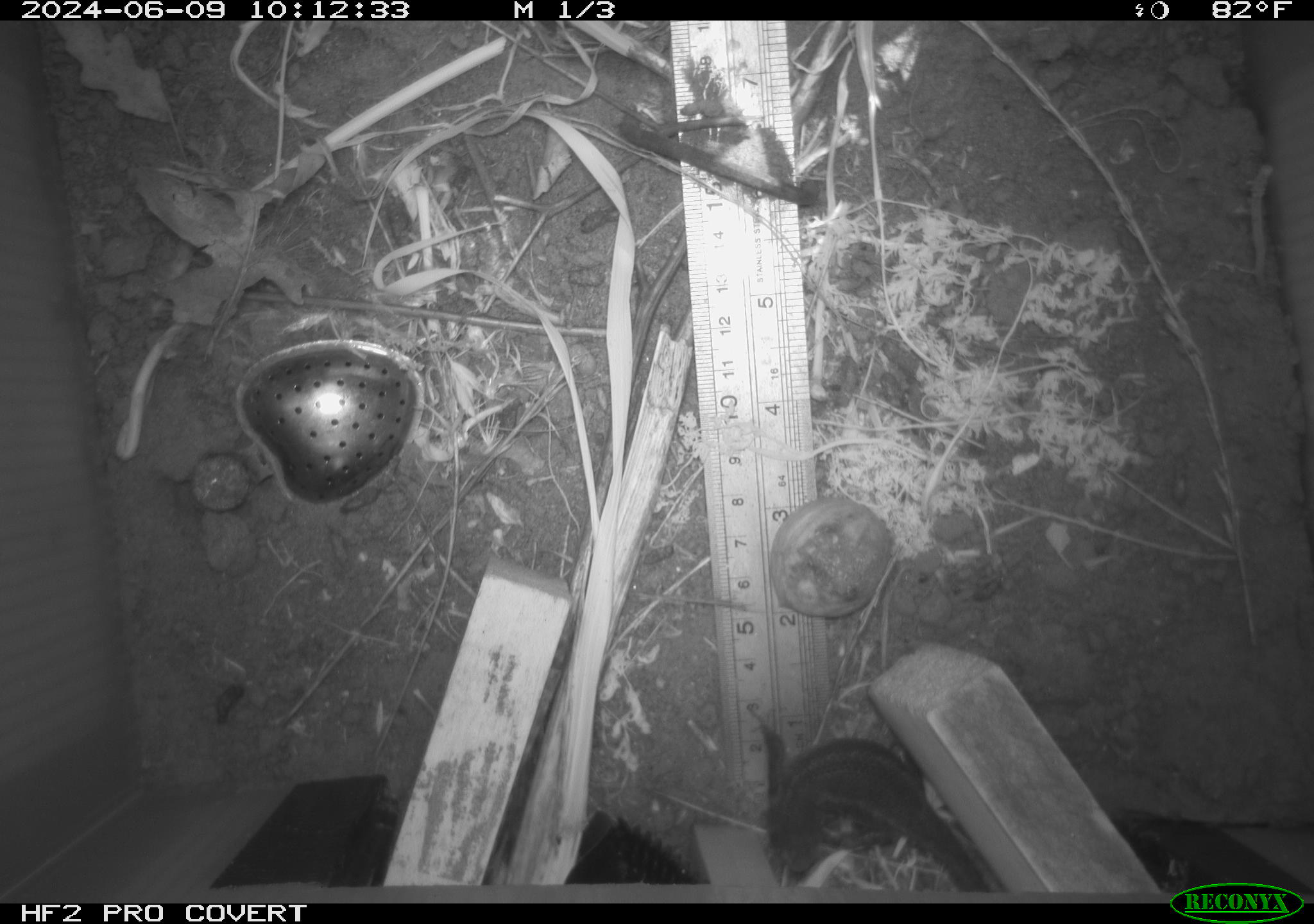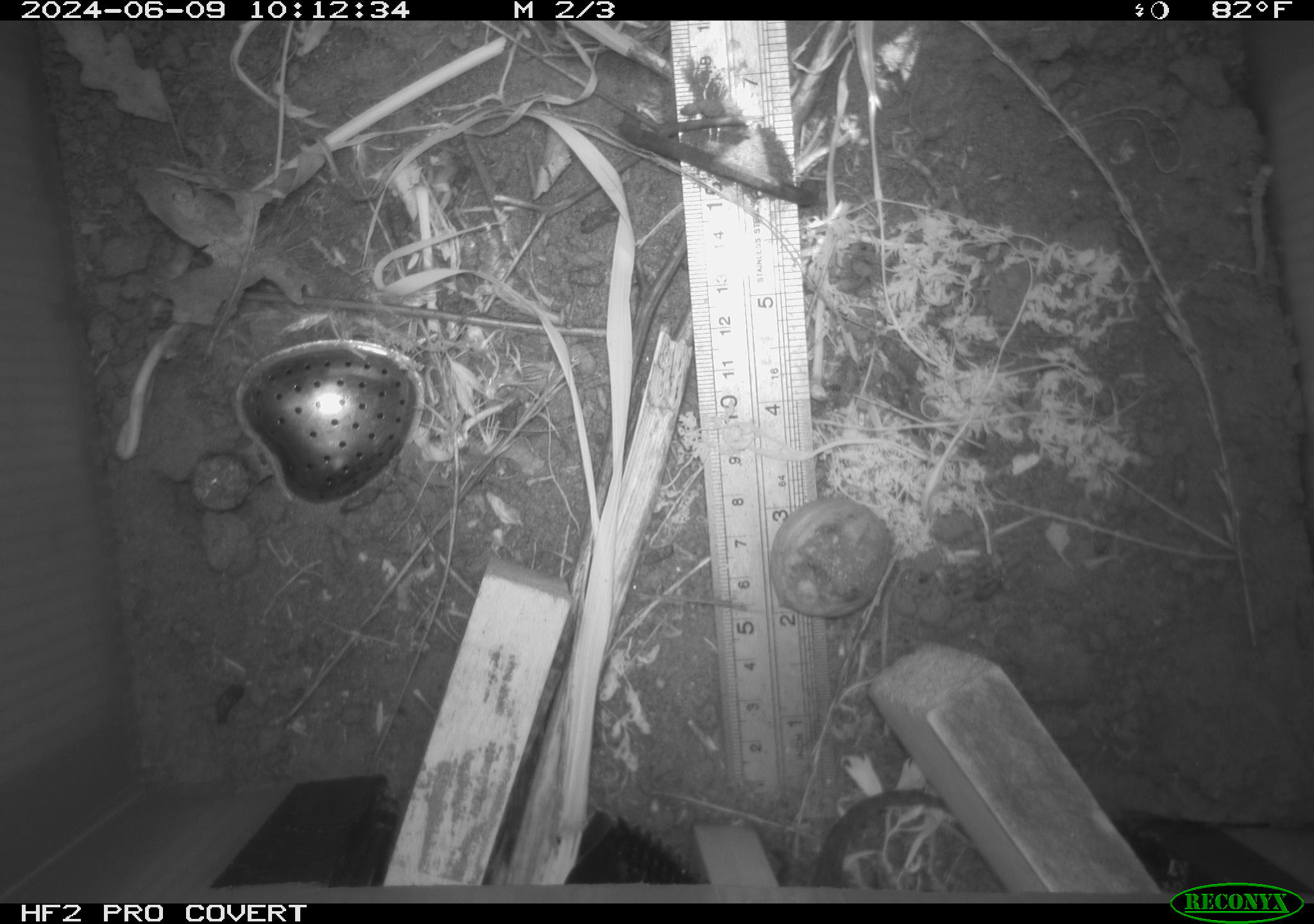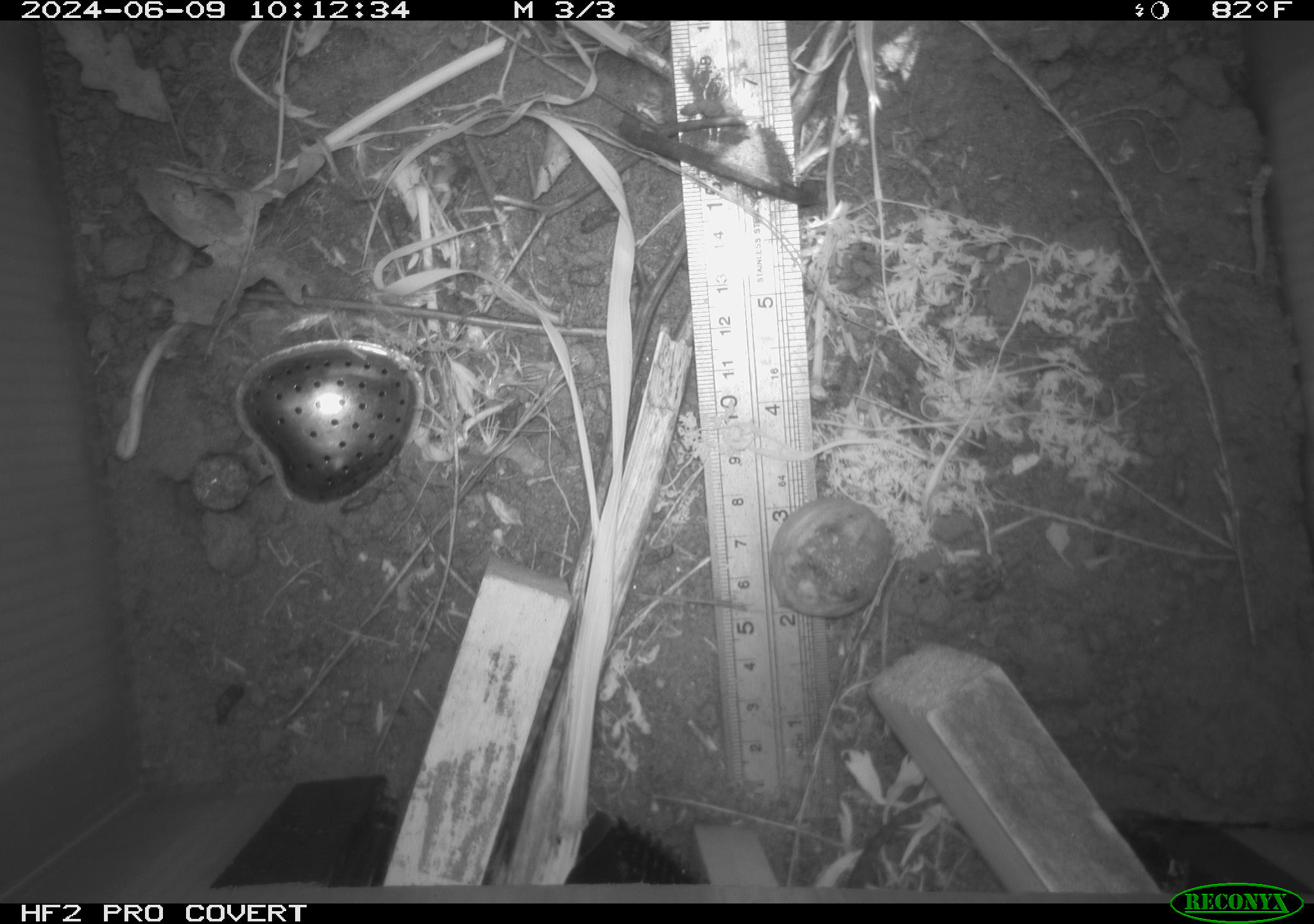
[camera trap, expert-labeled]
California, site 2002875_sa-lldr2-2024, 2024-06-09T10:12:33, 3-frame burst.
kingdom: Animalia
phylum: Chordata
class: Reptilia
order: Squamata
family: Phrynosomatidae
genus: Sceloporus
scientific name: Sceloporus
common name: spiny lizards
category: sceloporus species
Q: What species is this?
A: Sceloporus species (spiny lizards) (Sceloporus).